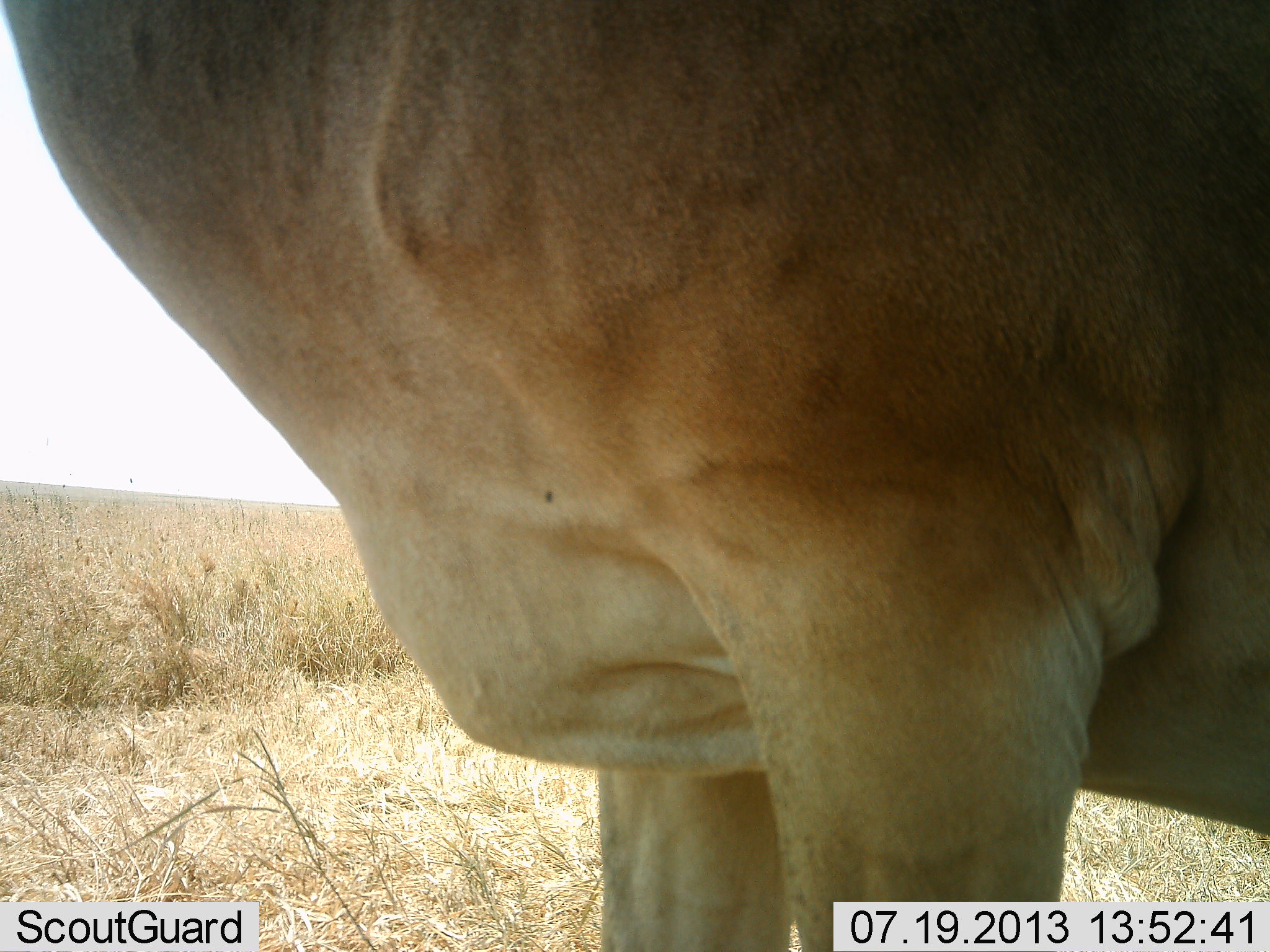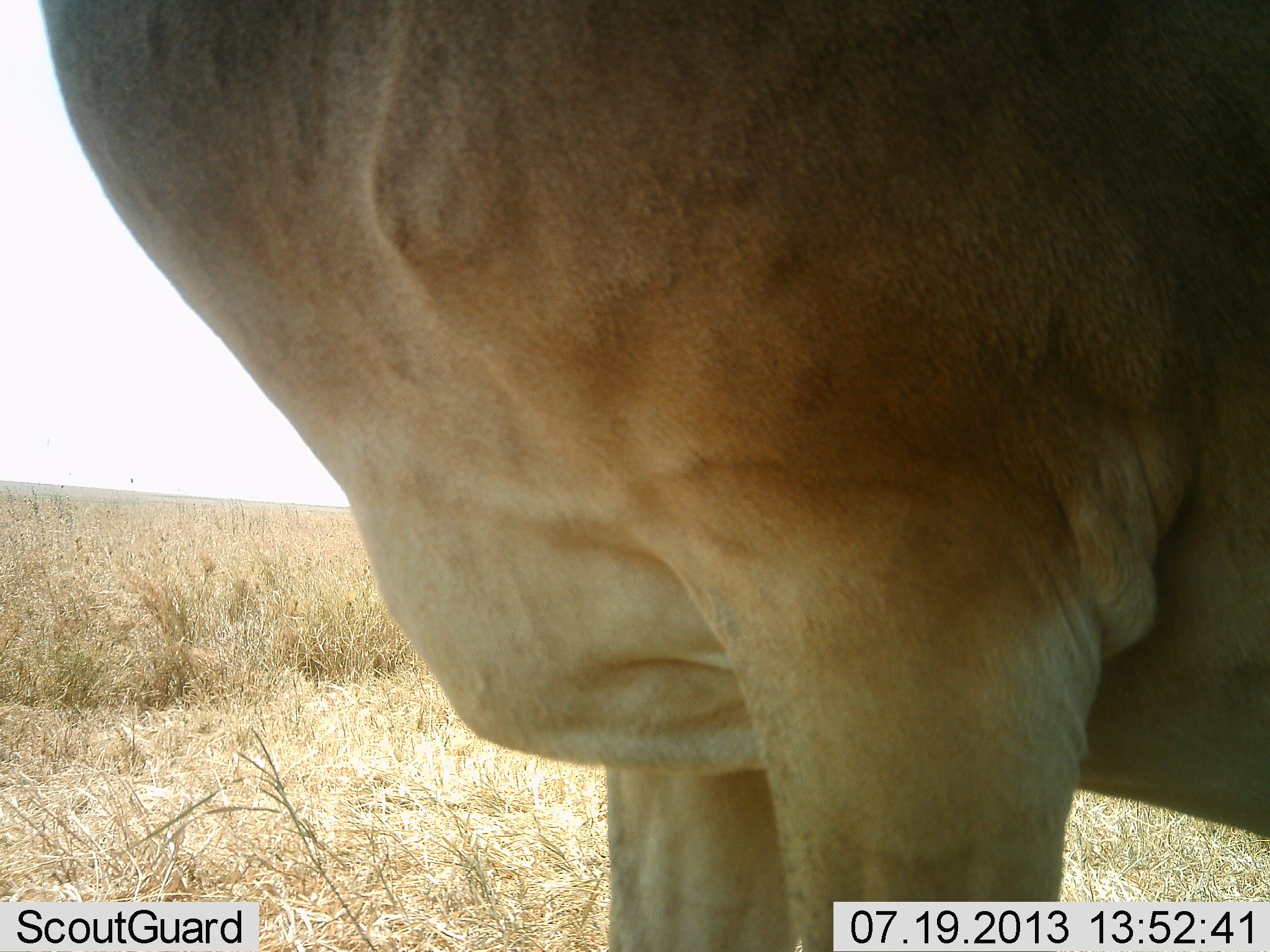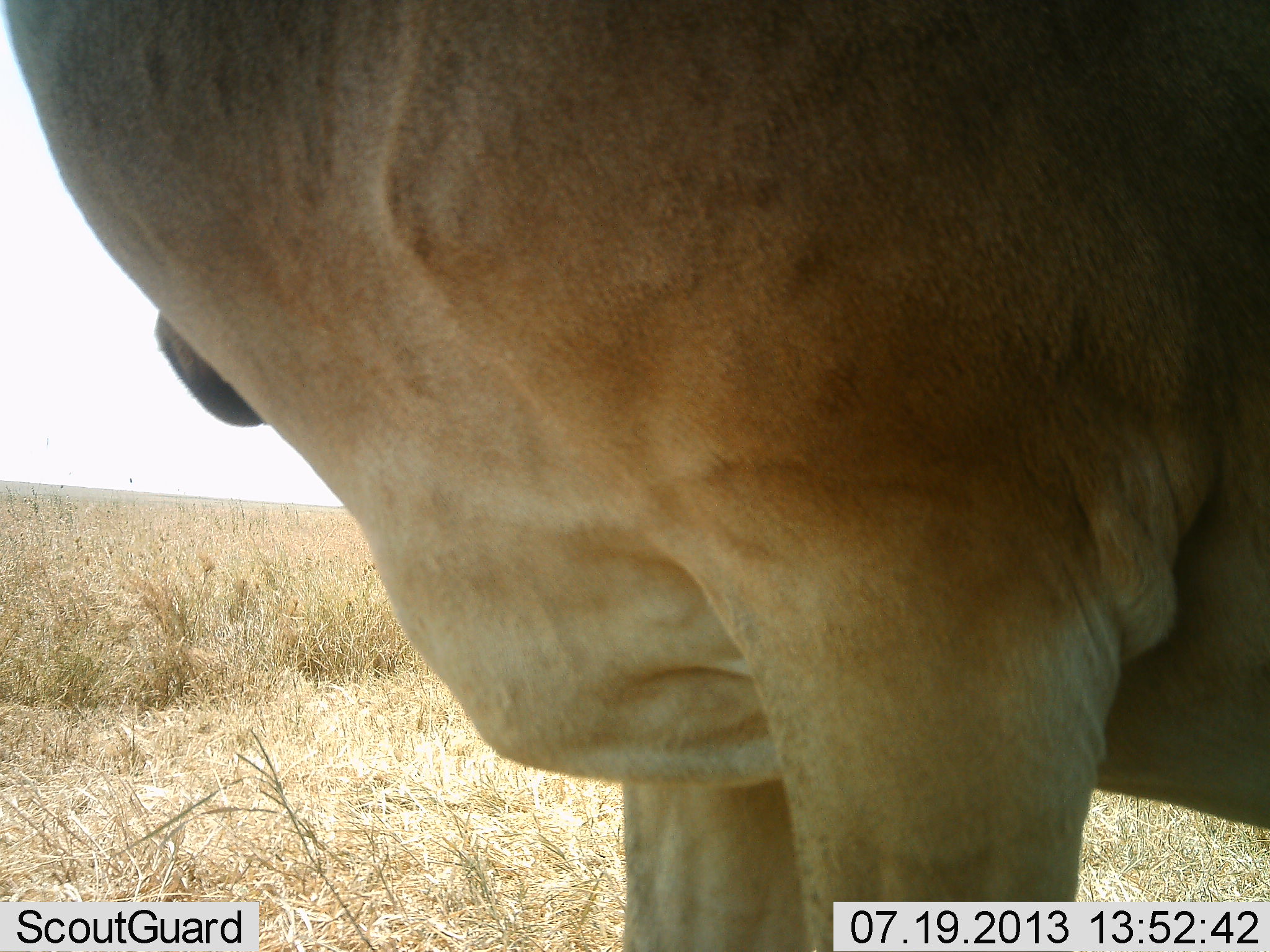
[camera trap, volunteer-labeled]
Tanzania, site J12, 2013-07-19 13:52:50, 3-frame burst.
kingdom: Animalia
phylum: Chordata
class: Mammalia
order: Artiodactyla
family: Bovidae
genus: Alcelaphus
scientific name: Alcelaphus buselaphus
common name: hartebeest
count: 1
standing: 100%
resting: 0%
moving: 0%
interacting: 0%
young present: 0%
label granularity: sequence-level